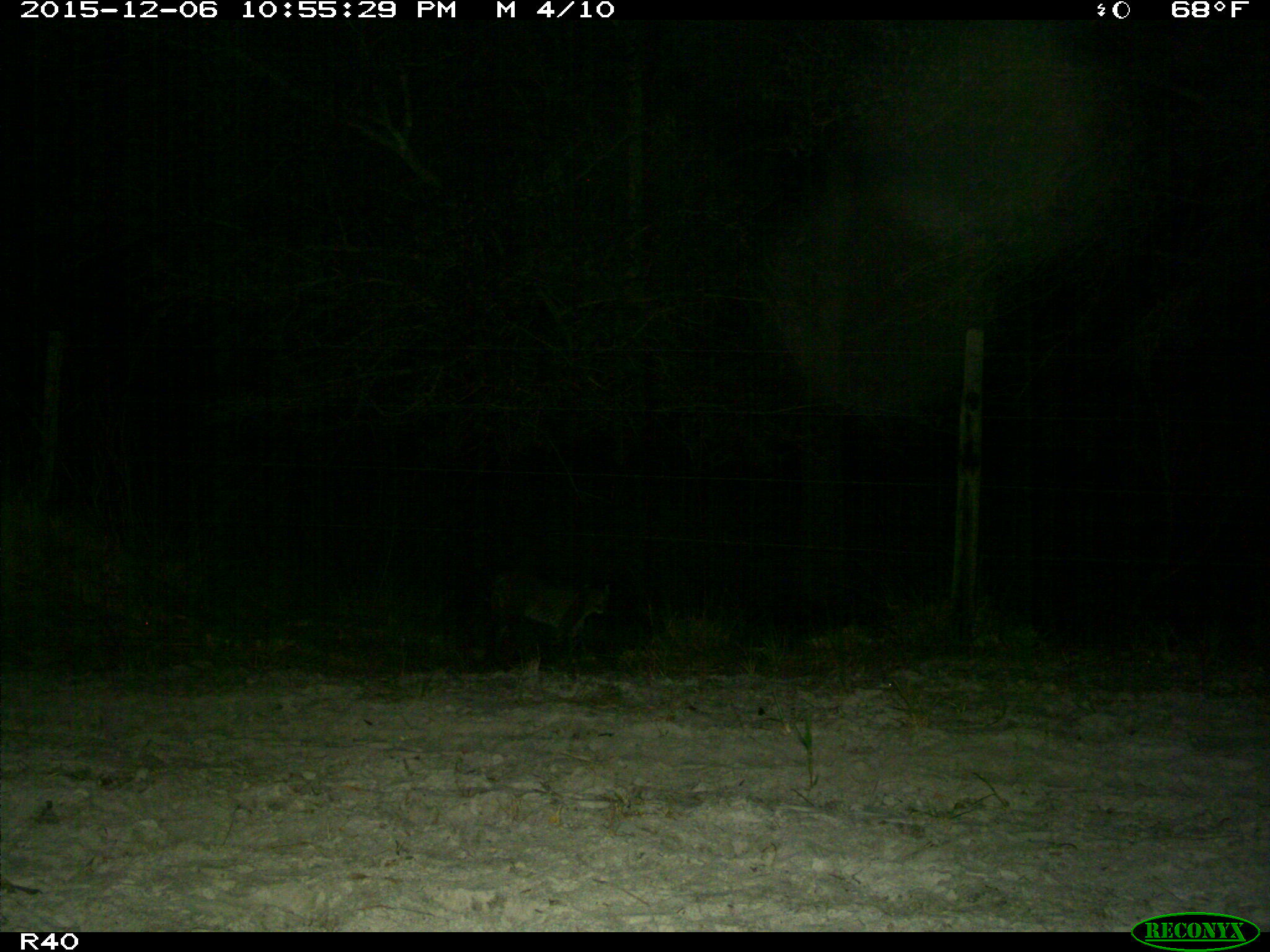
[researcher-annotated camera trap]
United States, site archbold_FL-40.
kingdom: Animalia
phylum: Chordata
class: Mammalia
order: Carnivora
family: Felidae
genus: Lynx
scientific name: Lynx rufus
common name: bobcat